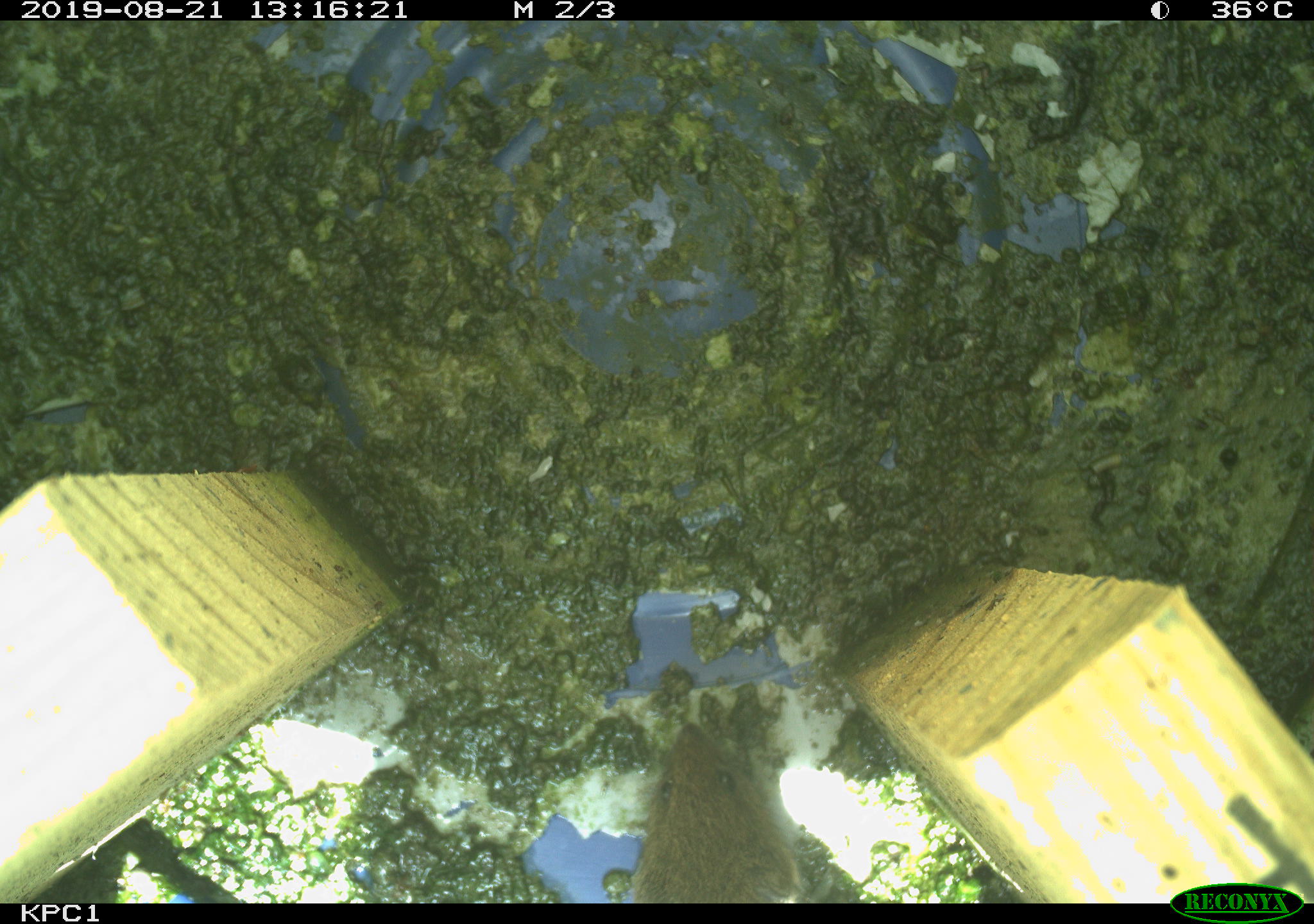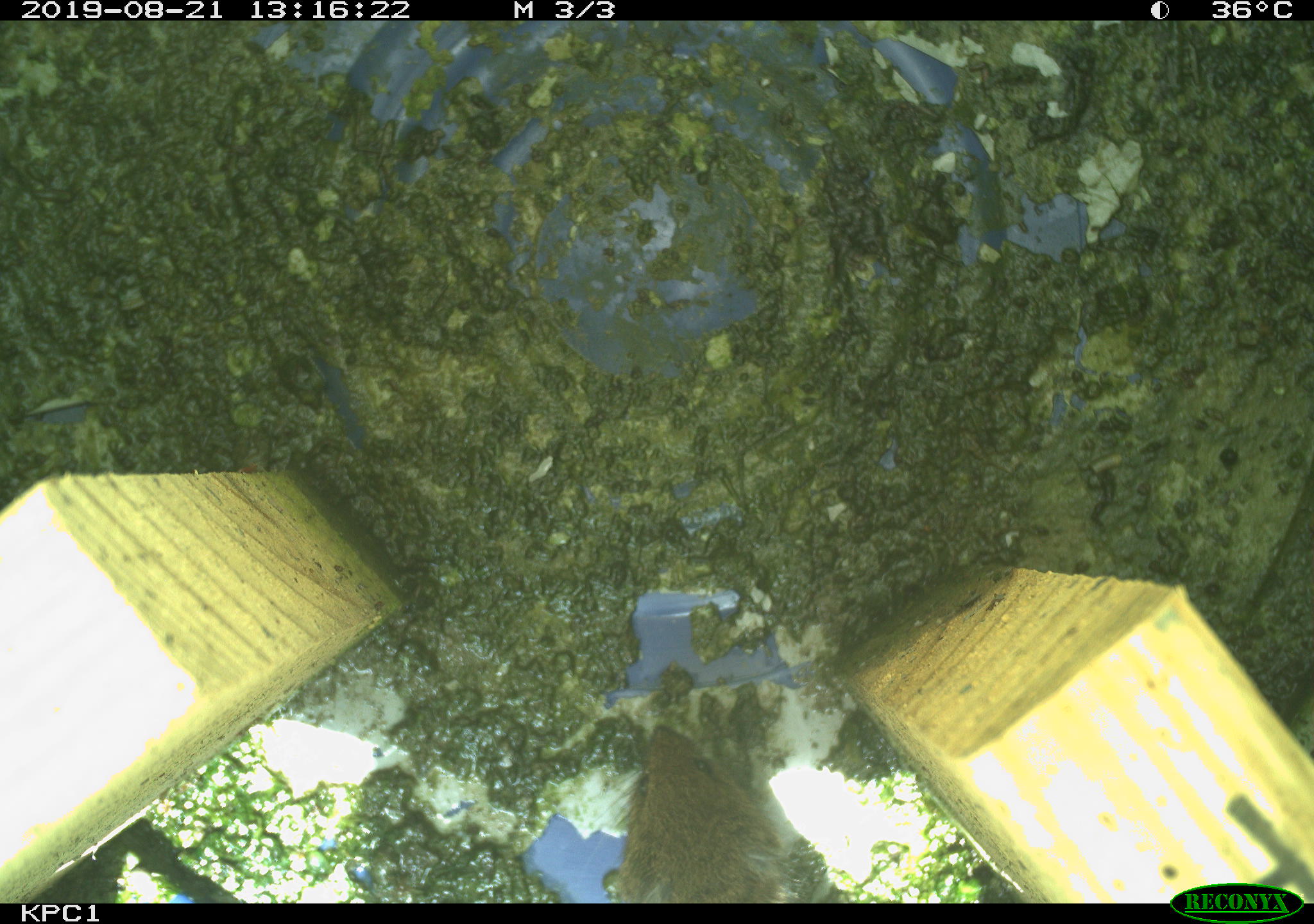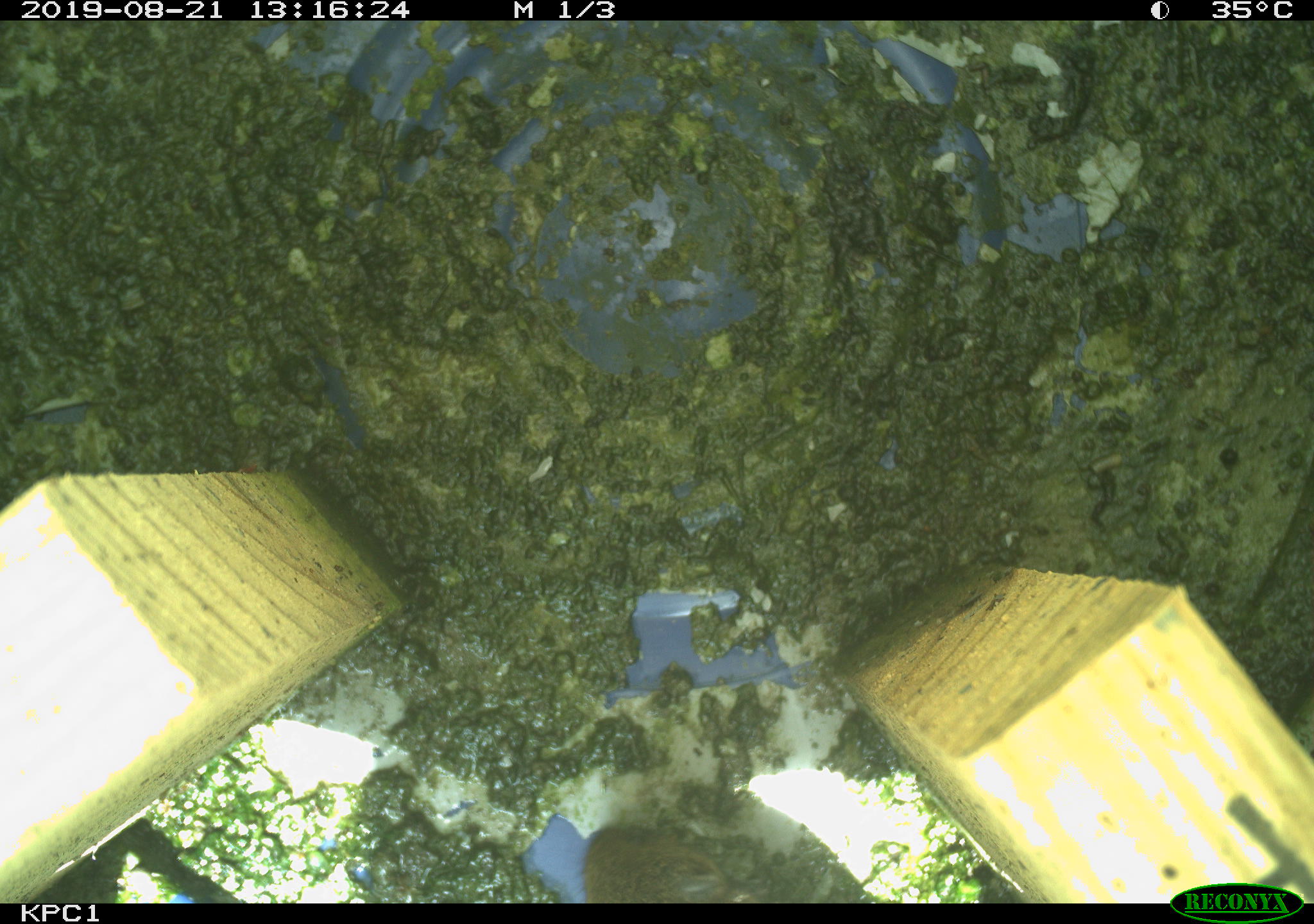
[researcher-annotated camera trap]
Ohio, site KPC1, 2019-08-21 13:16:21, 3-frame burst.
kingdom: Animalia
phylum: Chordata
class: Mammalia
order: Rodentia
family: Cricetidae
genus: Microtus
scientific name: Microtus pennsylvanicus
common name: meadow vole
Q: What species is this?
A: Meadow vole (Microtus pennsylvanicus).